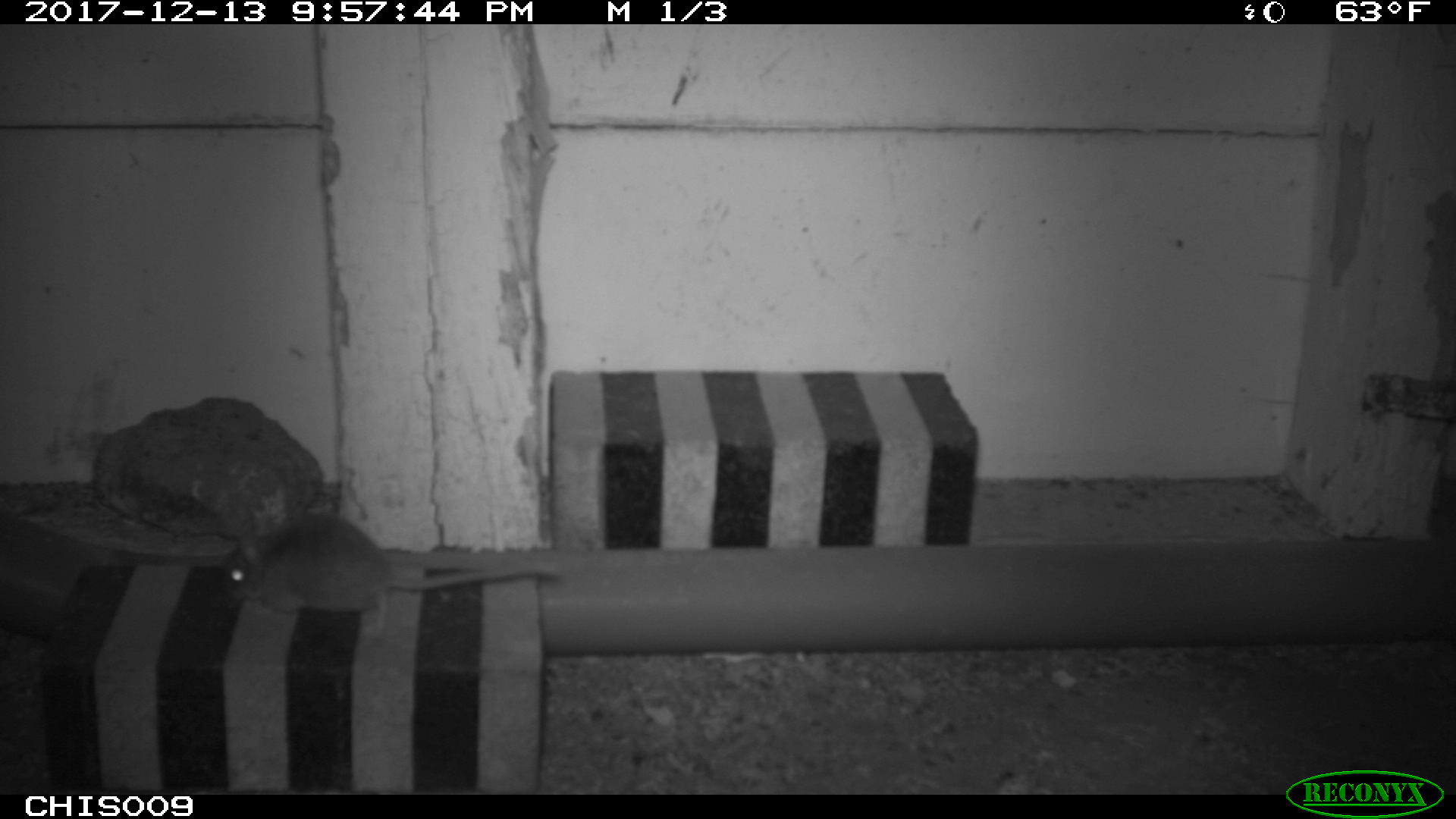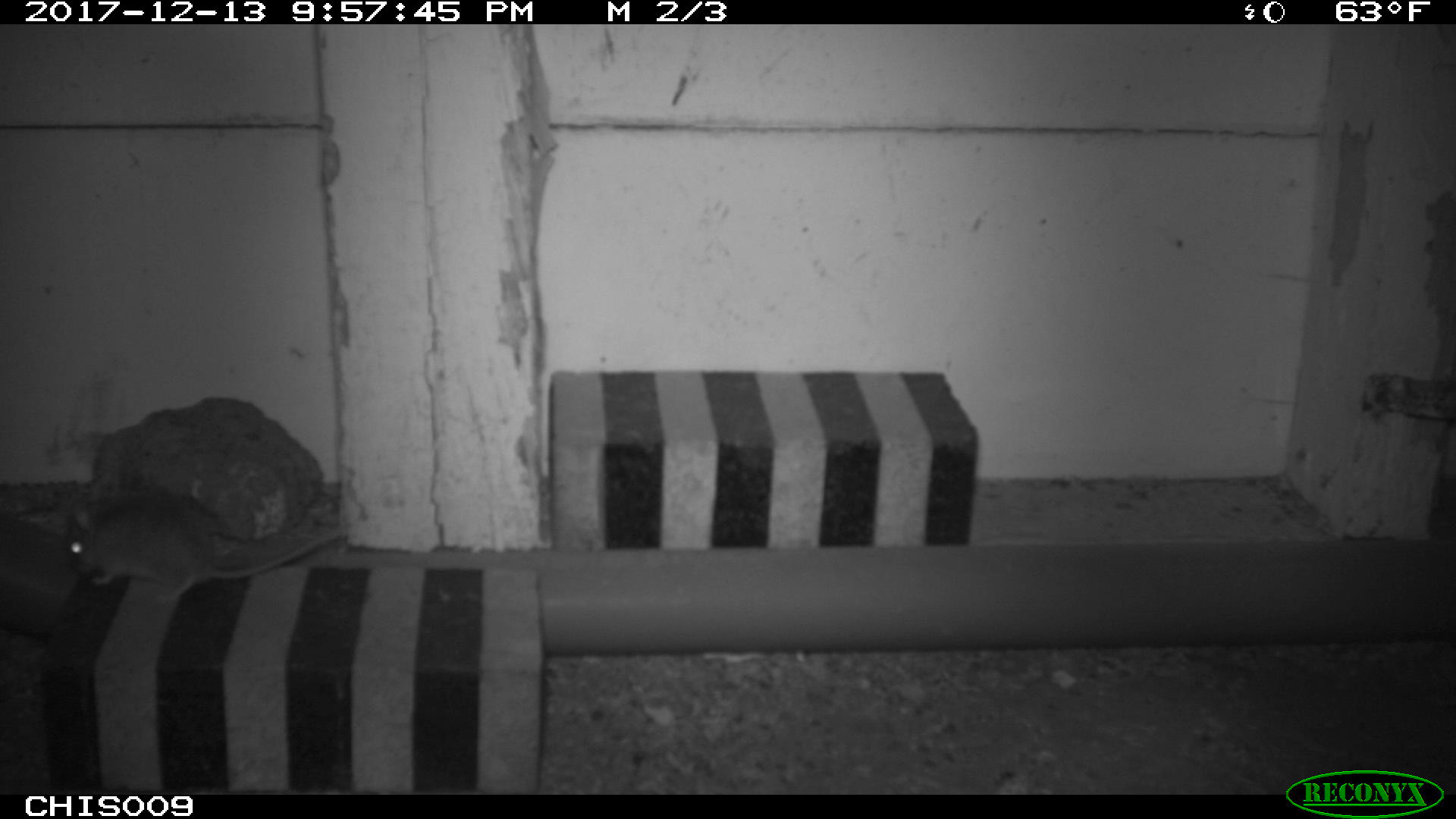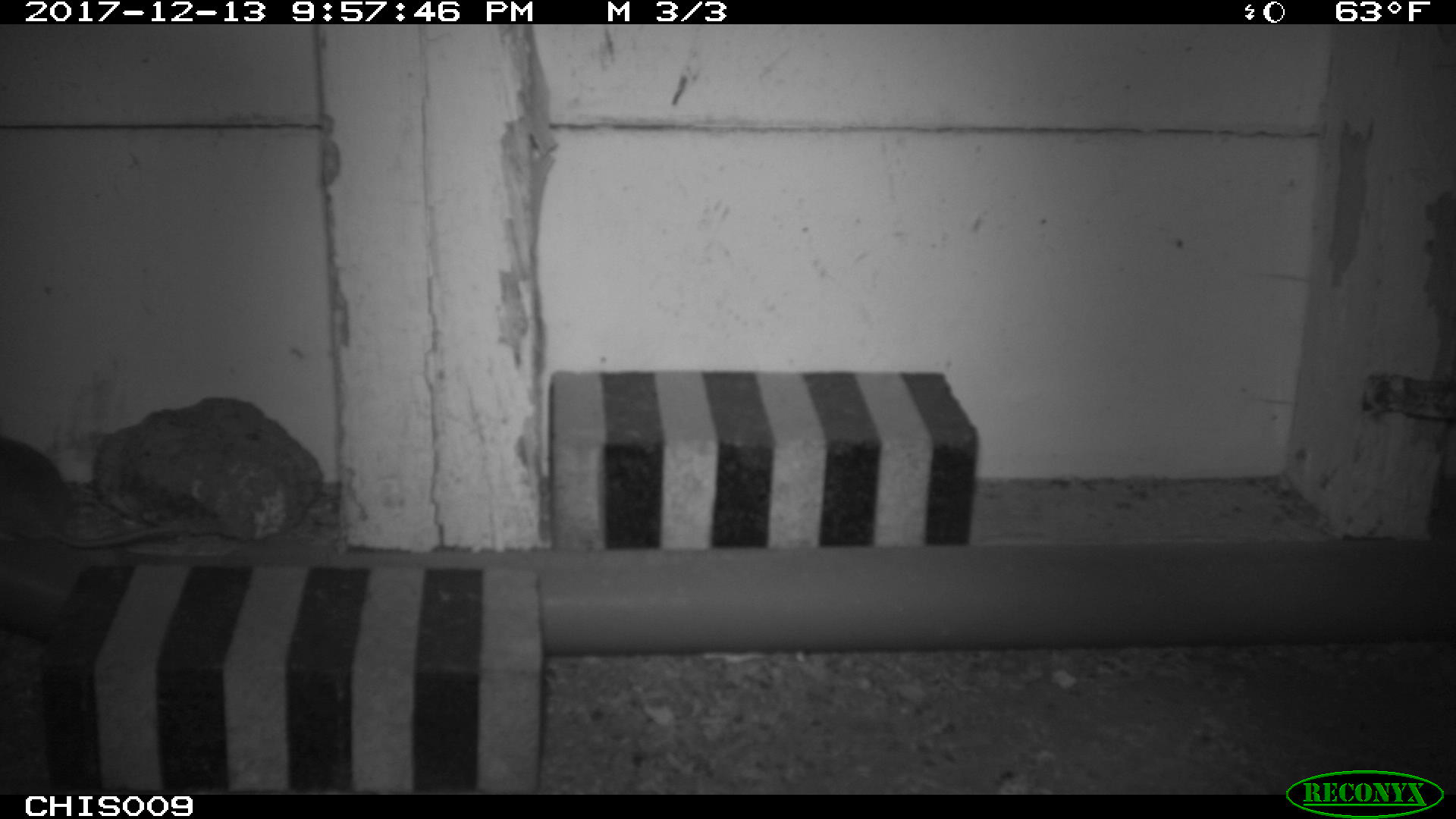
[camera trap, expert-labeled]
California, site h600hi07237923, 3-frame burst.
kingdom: Animalia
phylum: Chordata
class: Mammalia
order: Rodentia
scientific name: Rodentia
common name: rodent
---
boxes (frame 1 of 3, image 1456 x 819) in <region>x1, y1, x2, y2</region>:
rodent: <region>220, 516, 562, 635</region>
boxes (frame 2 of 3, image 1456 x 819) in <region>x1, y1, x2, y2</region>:
rodent: <region>70, 502, 344, 601</region>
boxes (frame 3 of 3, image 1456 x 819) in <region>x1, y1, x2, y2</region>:
rodent: <region>0, 438, 176, 548</region>